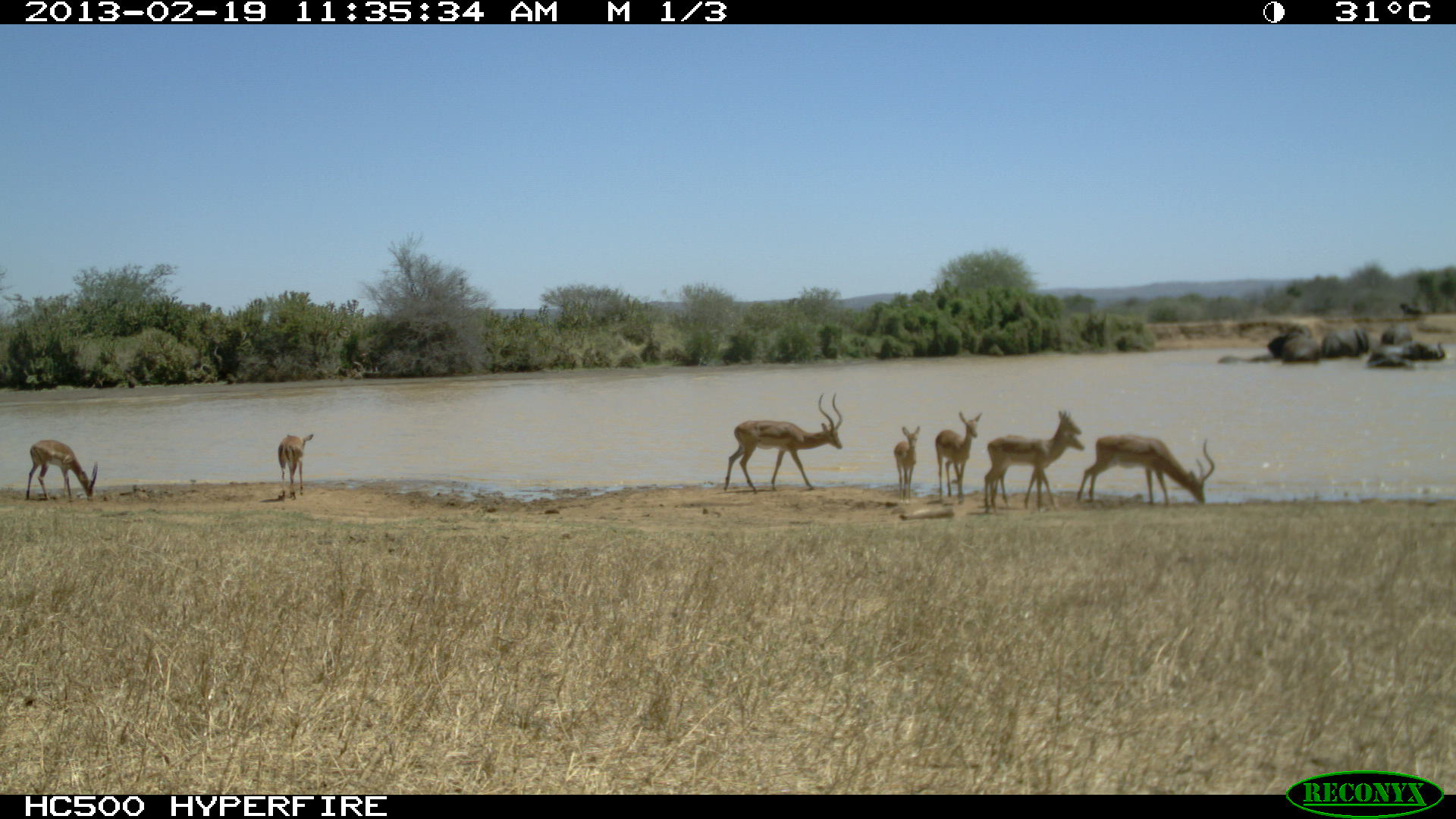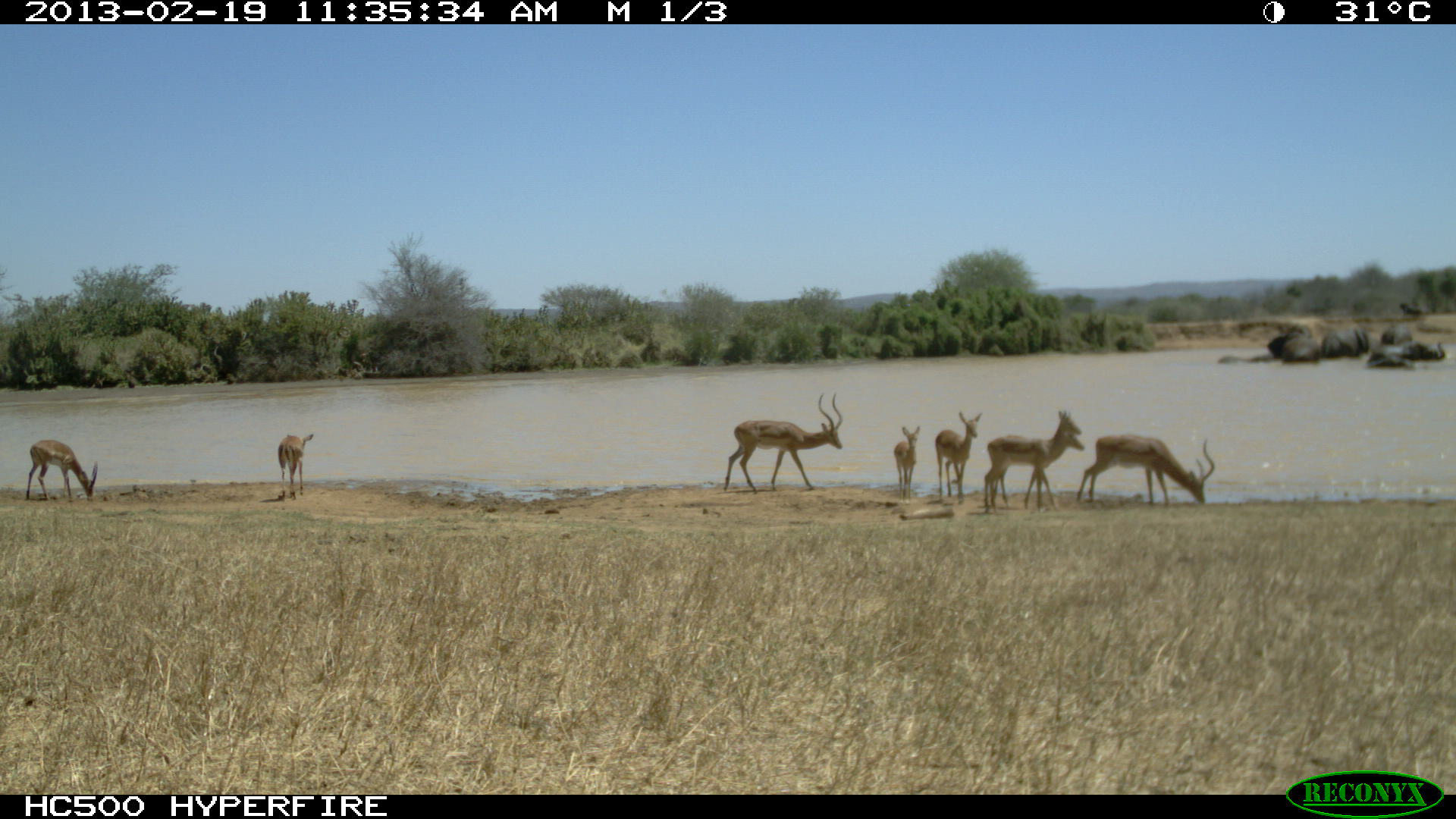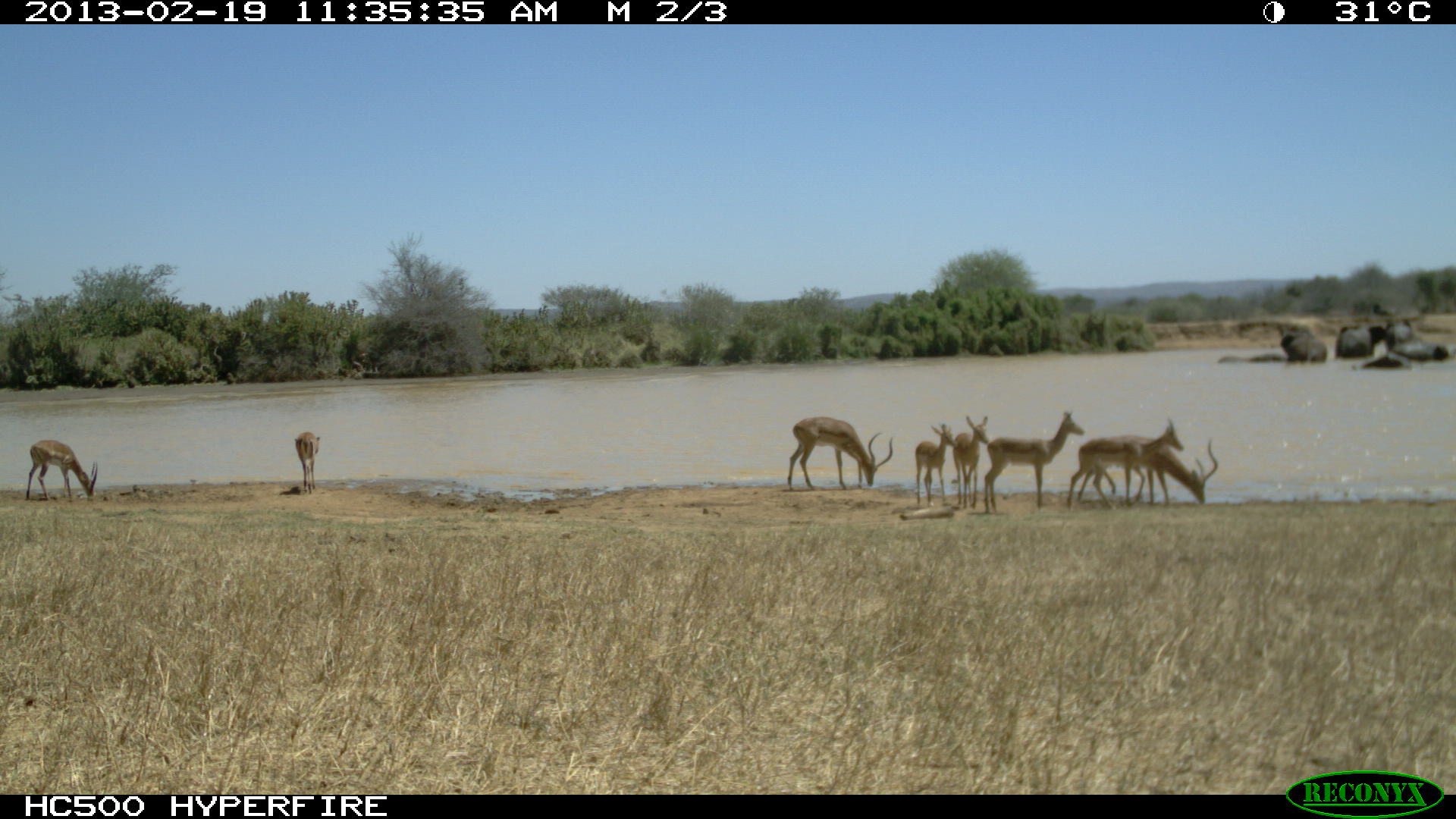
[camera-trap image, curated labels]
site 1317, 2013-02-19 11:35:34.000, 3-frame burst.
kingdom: Animalia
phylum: Chordata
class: Mammalia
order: Proboscidea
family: Elephantidae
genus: Loxodonta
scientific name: Loxodonta africana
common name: african bush elephant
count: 8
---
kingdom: Animalia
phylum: Chordata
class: Mammalia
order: Artiodactyla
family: Bovidae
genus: Aepyceros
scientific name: Aepyceros melampus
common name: impala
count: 6